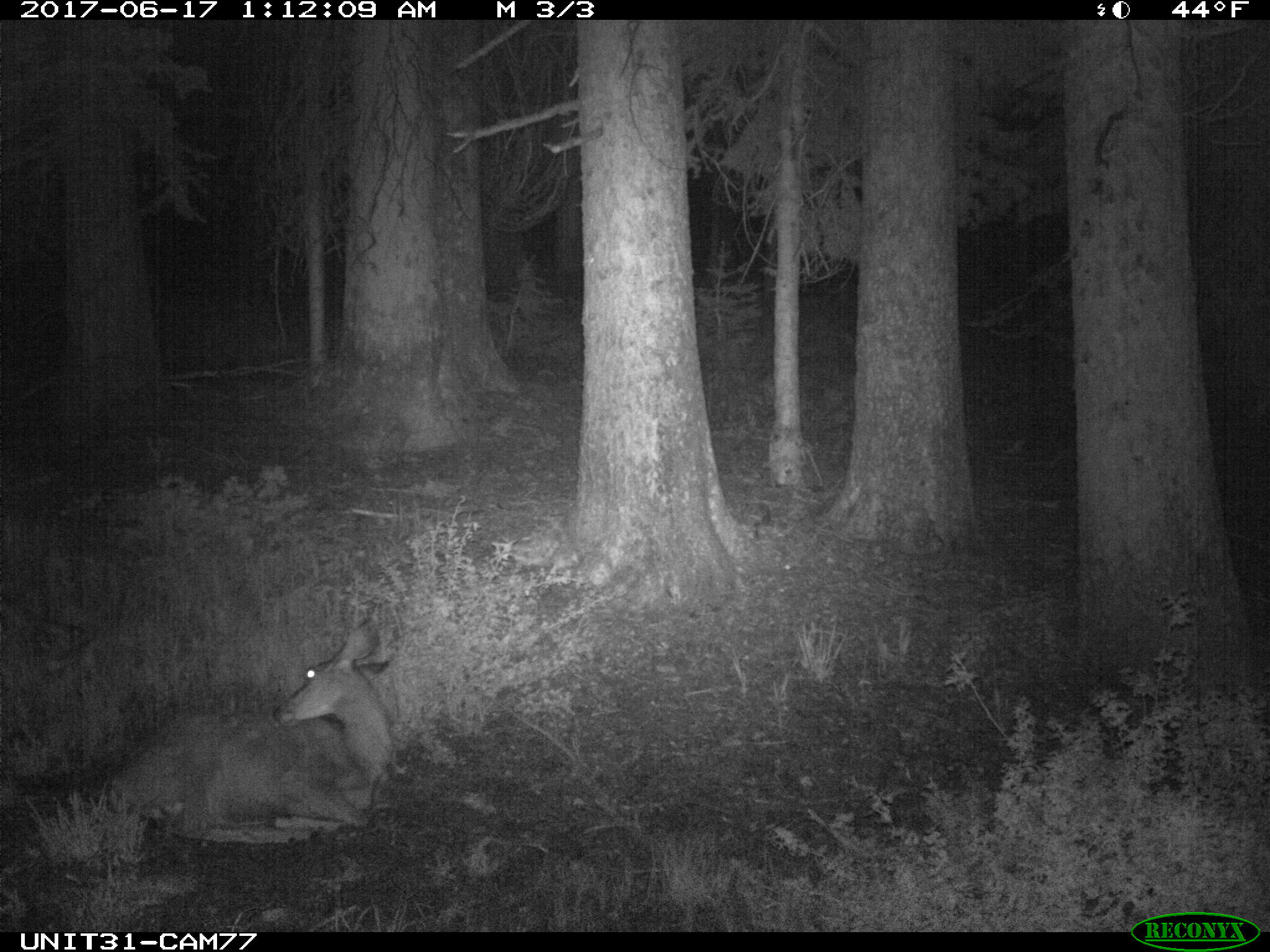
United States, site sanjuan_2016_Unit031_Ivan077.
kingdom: Animalia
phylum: Chordata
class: Mammalia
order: Artiodactyla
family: Cervidae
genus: Odocoileus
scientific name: Odocoileus hemionus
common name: mule deer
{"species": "Odocoileus hemionus (mule deer)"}